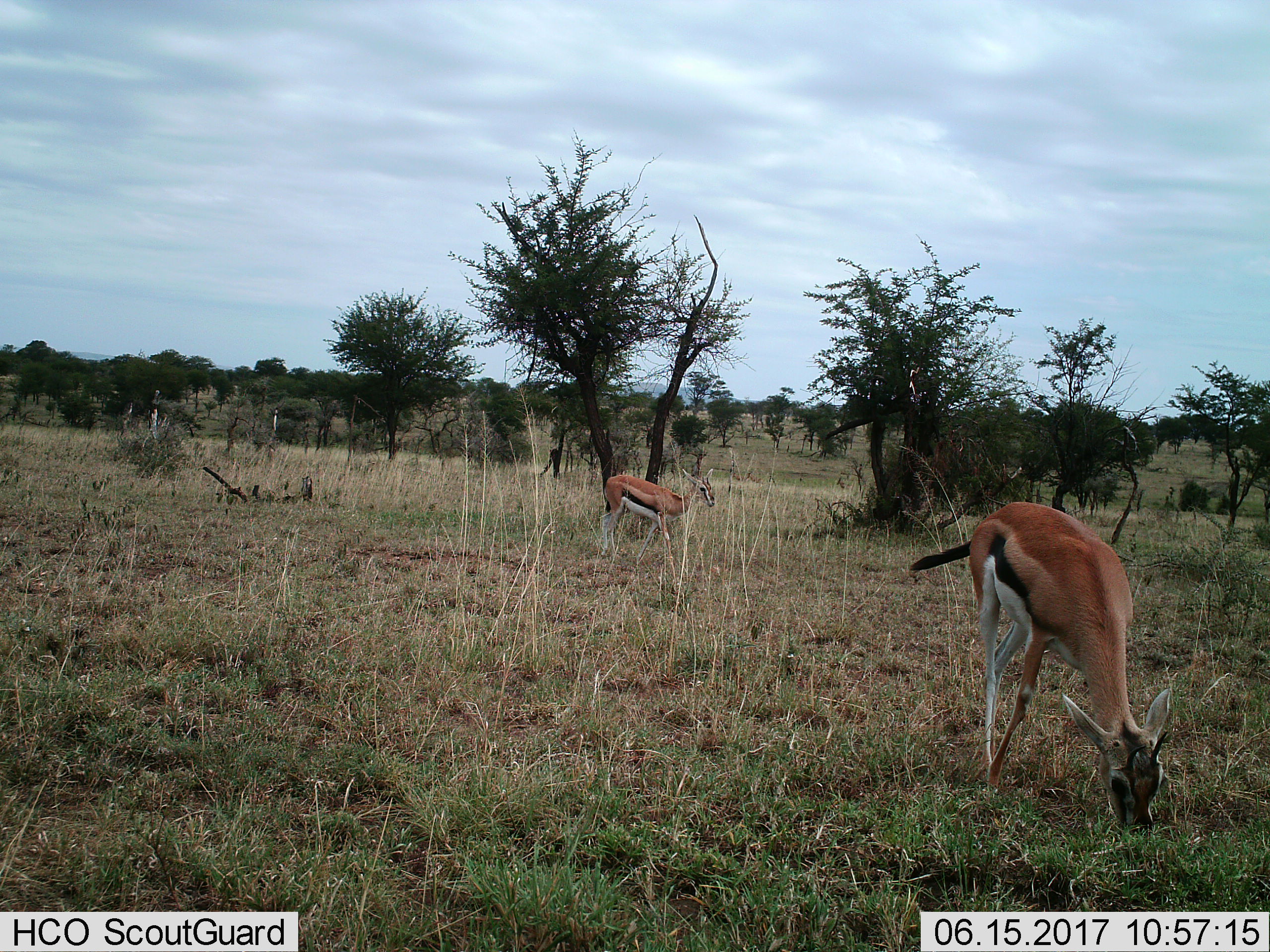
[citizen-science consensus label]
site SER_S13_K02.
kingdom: Animalia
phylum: Chordata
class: Mammalia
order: Artiodactyla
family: Bovidae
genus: Eudorcas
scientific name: Eudorcas thomsonii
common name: thomson's gazelle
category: gazellethomsons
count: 2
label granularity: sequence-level